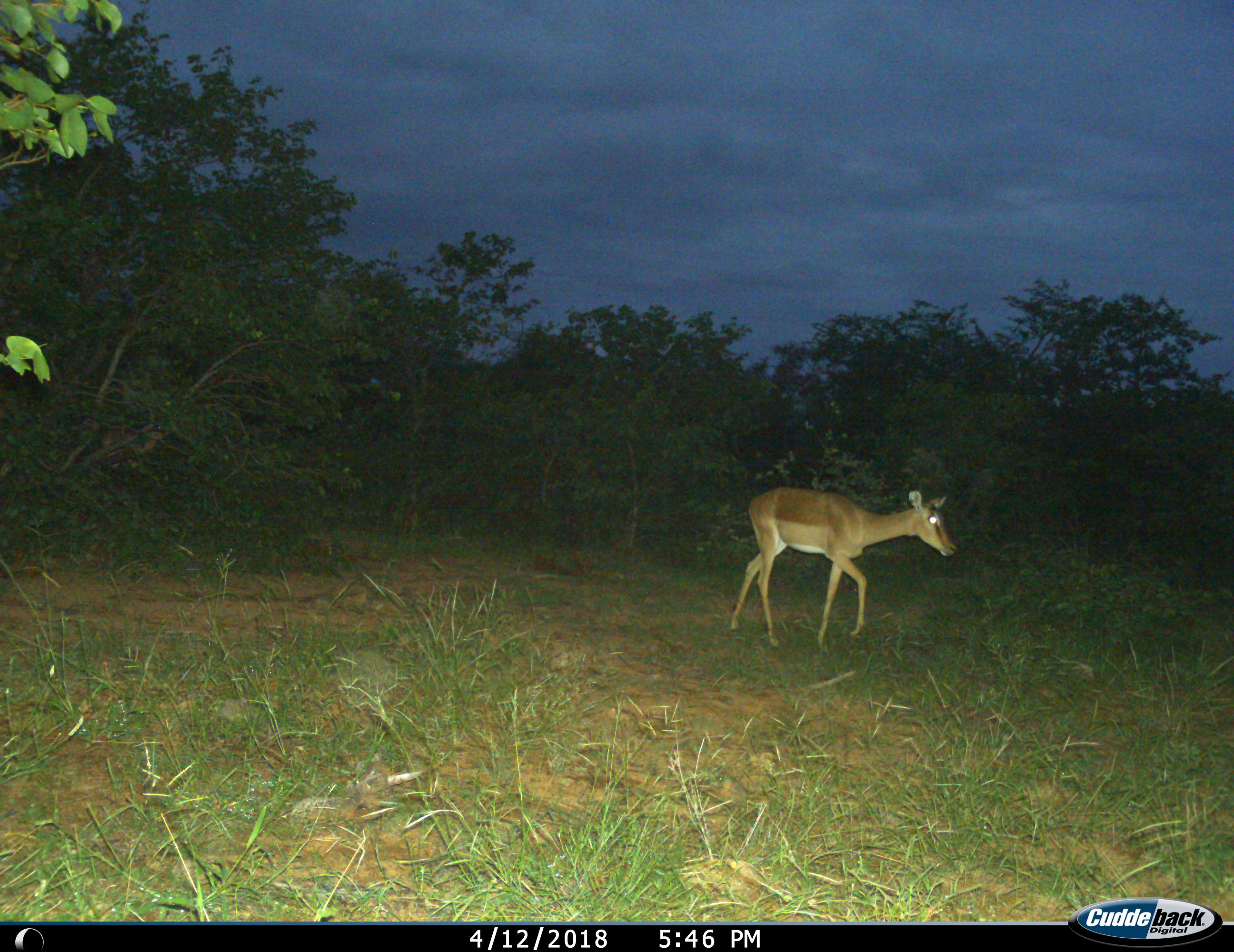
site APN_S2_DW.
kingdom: Animalia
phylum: Chordata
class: Mammalia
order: Artiodactyla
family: Bovidae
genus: Aepyceros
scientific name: Aepyceros melampus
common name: impala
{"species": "impala (Aepyceros melampus)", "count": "1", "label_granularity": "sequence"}